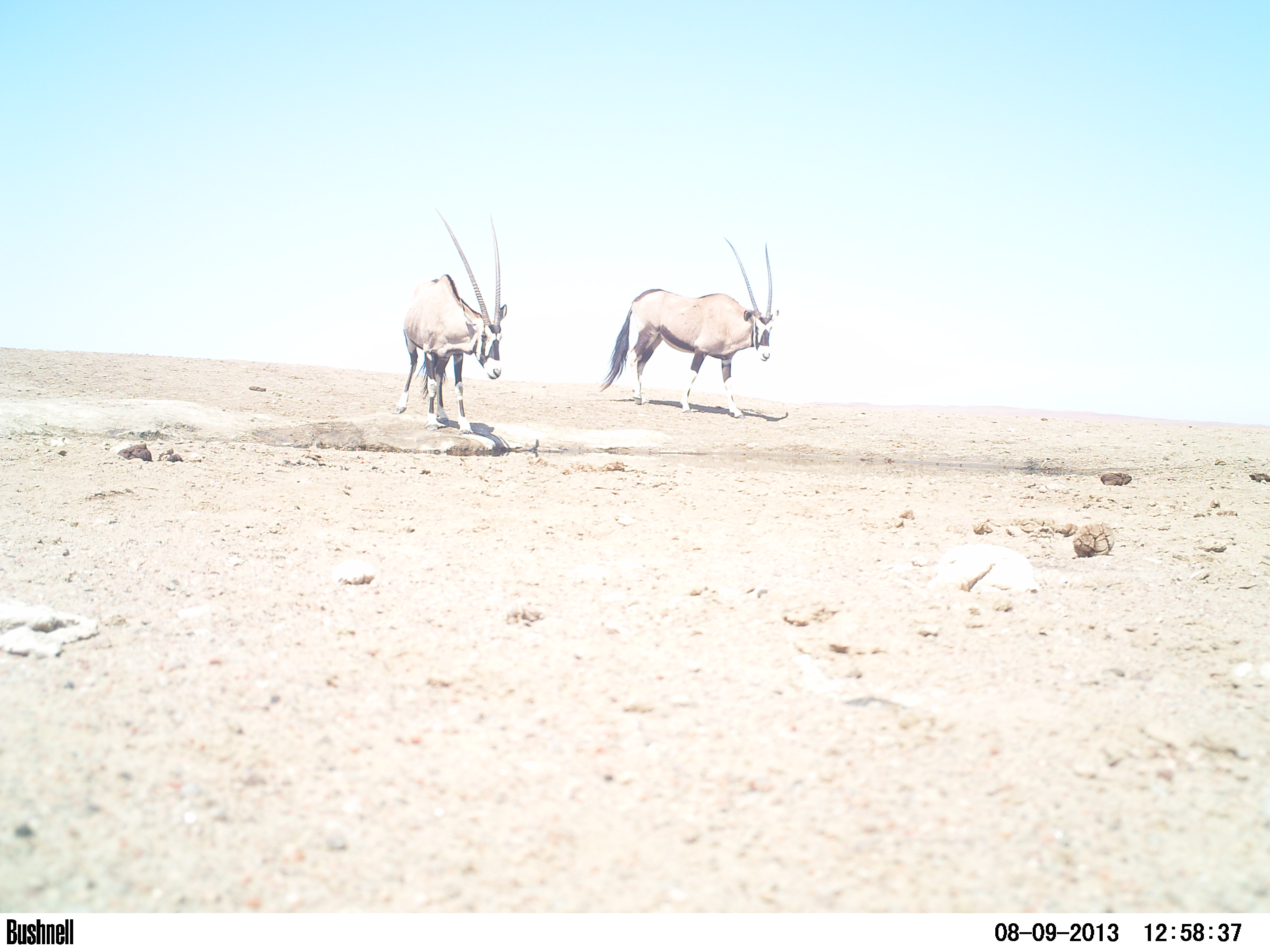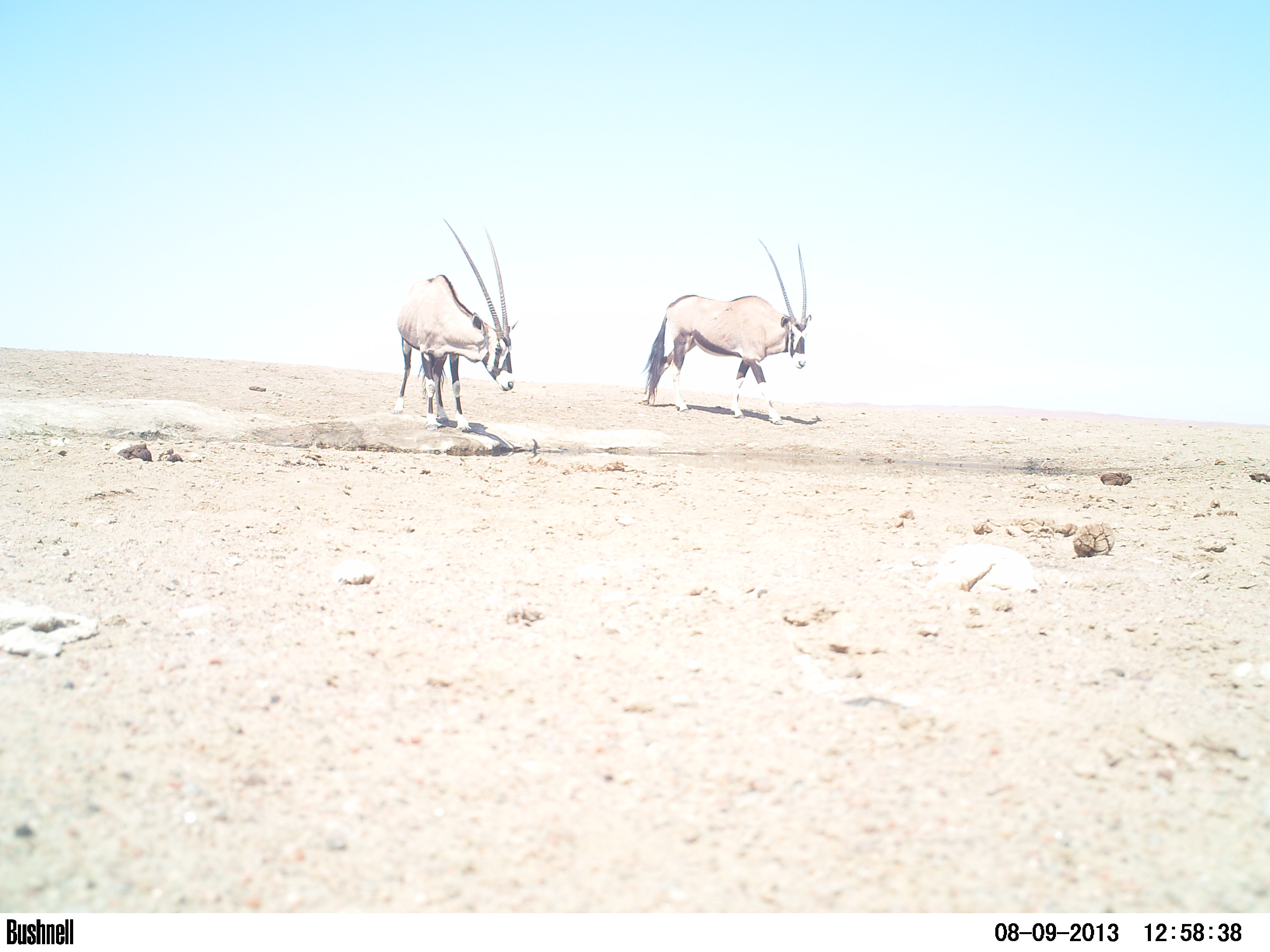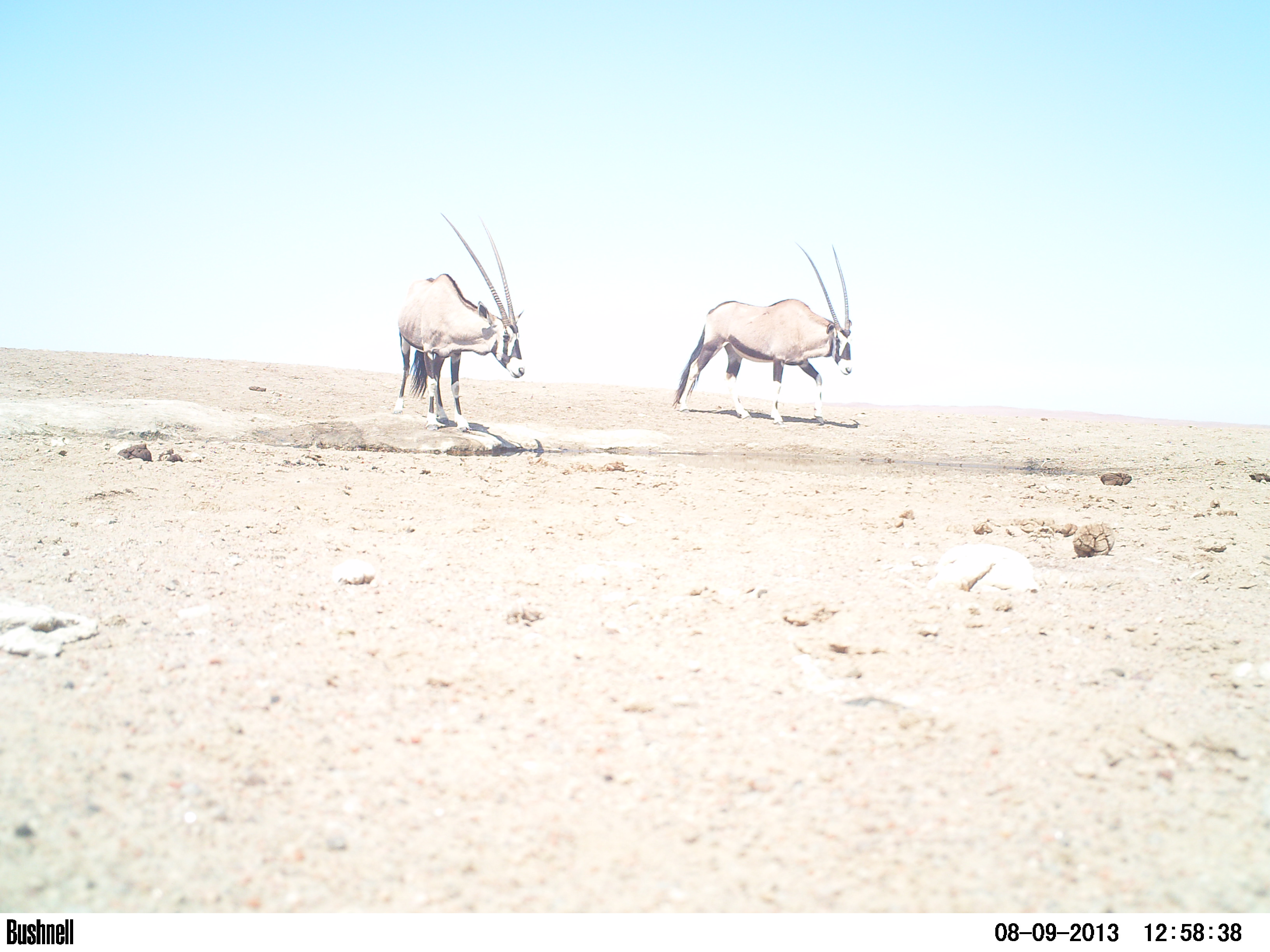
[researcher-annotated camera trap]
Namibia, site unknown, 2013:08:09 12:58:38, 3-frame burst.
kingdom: Animalia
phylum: Chordata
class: Mammalia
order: Artiodactyla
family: Bovidae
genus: Oryx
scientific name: Oryx gazella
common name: gemsbok